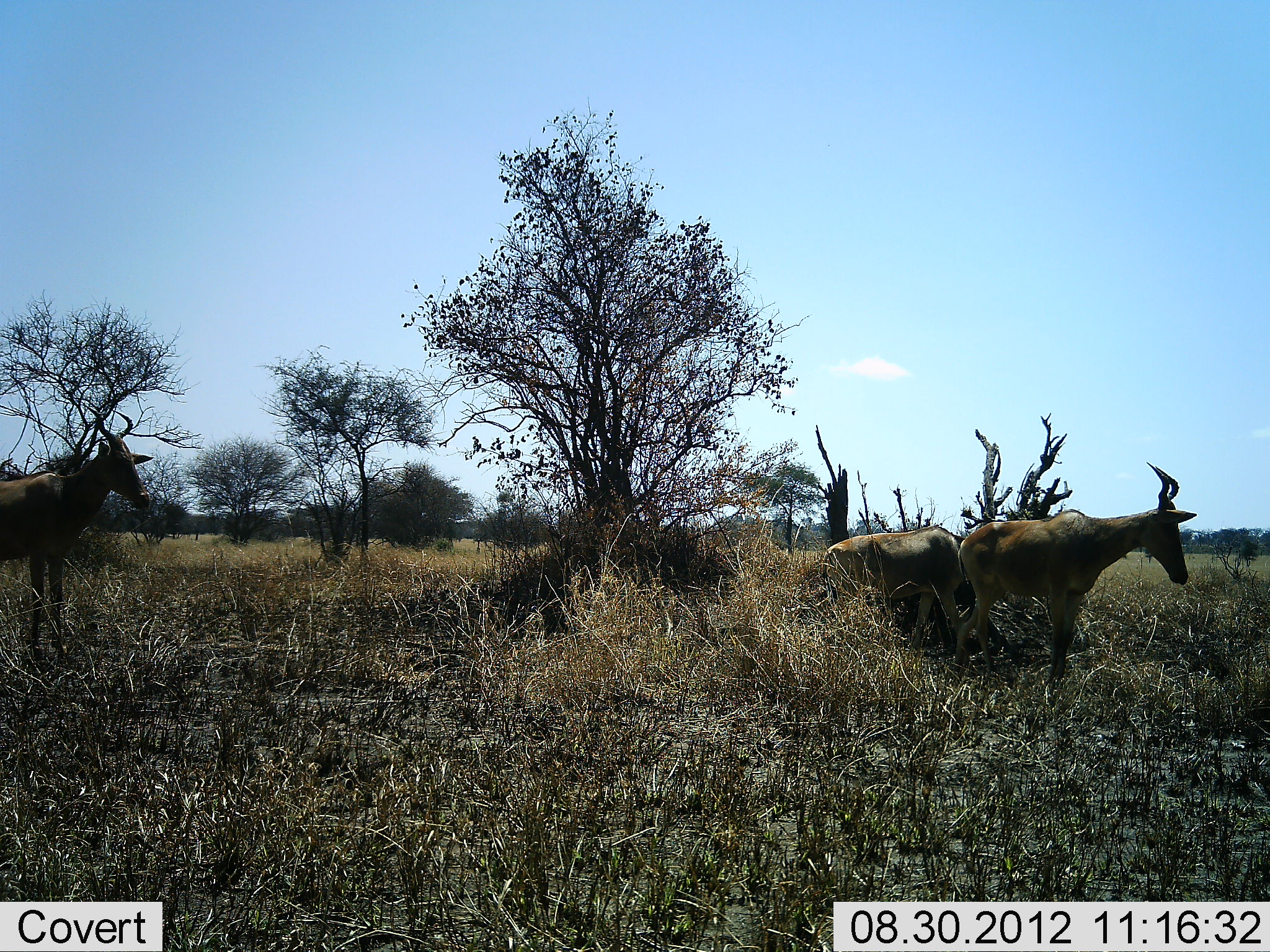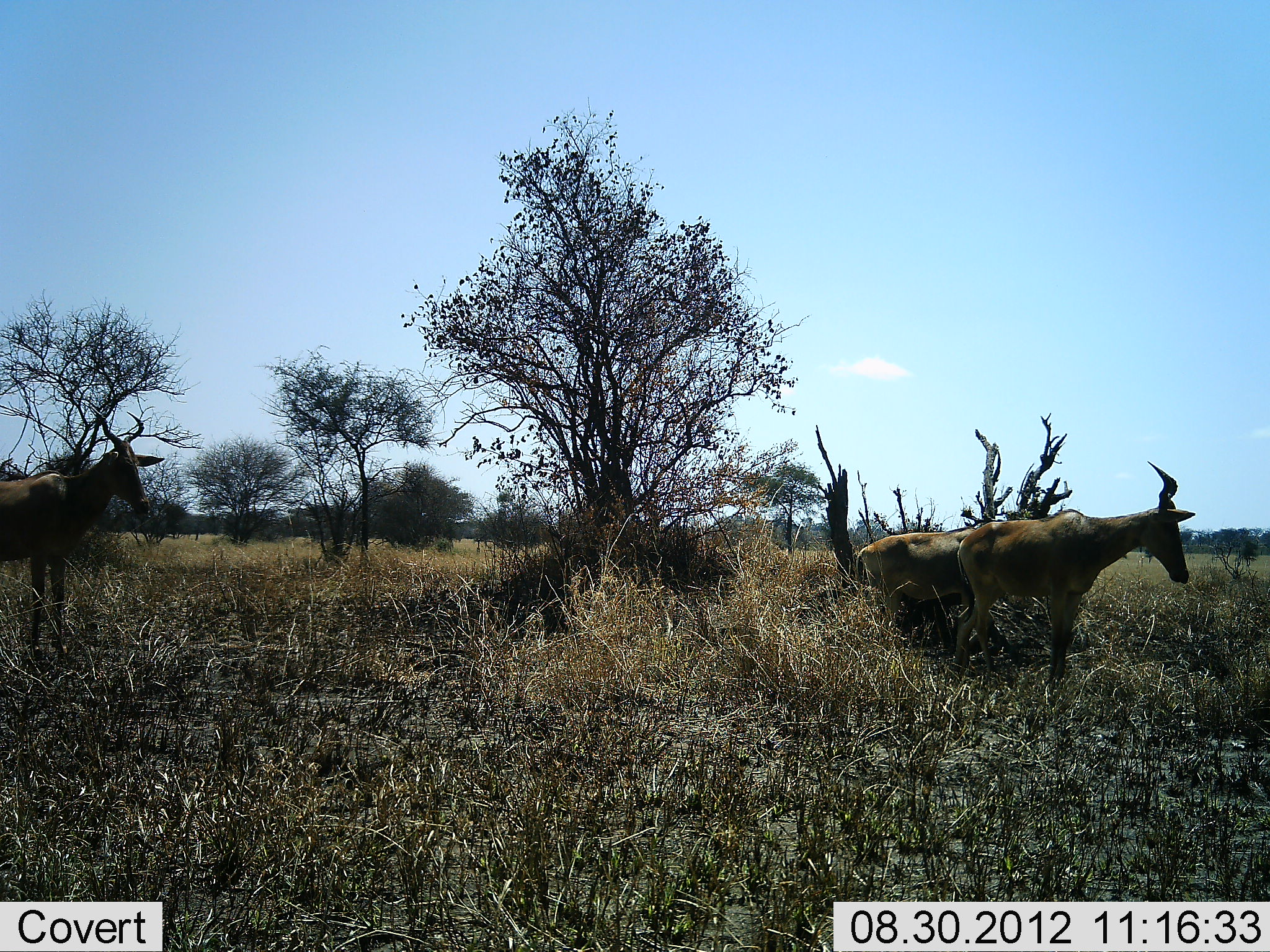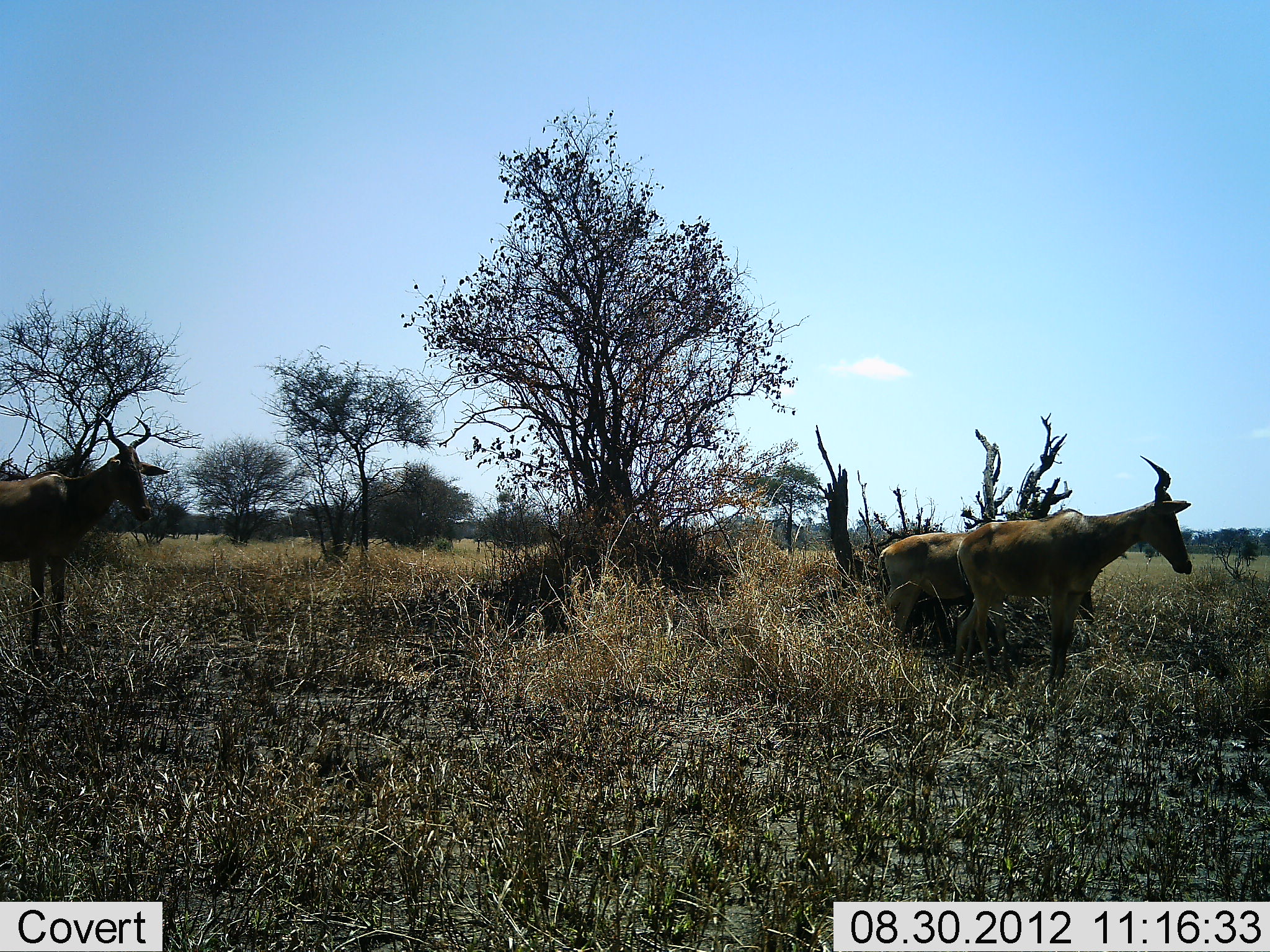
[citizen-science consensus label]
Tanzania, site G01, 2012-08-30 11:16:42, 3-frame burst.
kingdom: Animalia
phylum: Chordata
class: Mammalia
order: Artiodactyla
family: Bovidae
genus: Alcelaphus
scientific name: Alcelaphus buselaphus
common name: hartebeest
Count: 3.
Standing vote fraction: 100%.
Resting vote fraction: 0%.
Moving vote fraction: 30%.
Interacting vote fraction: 0%.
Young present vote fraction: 10%.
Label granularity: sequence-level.